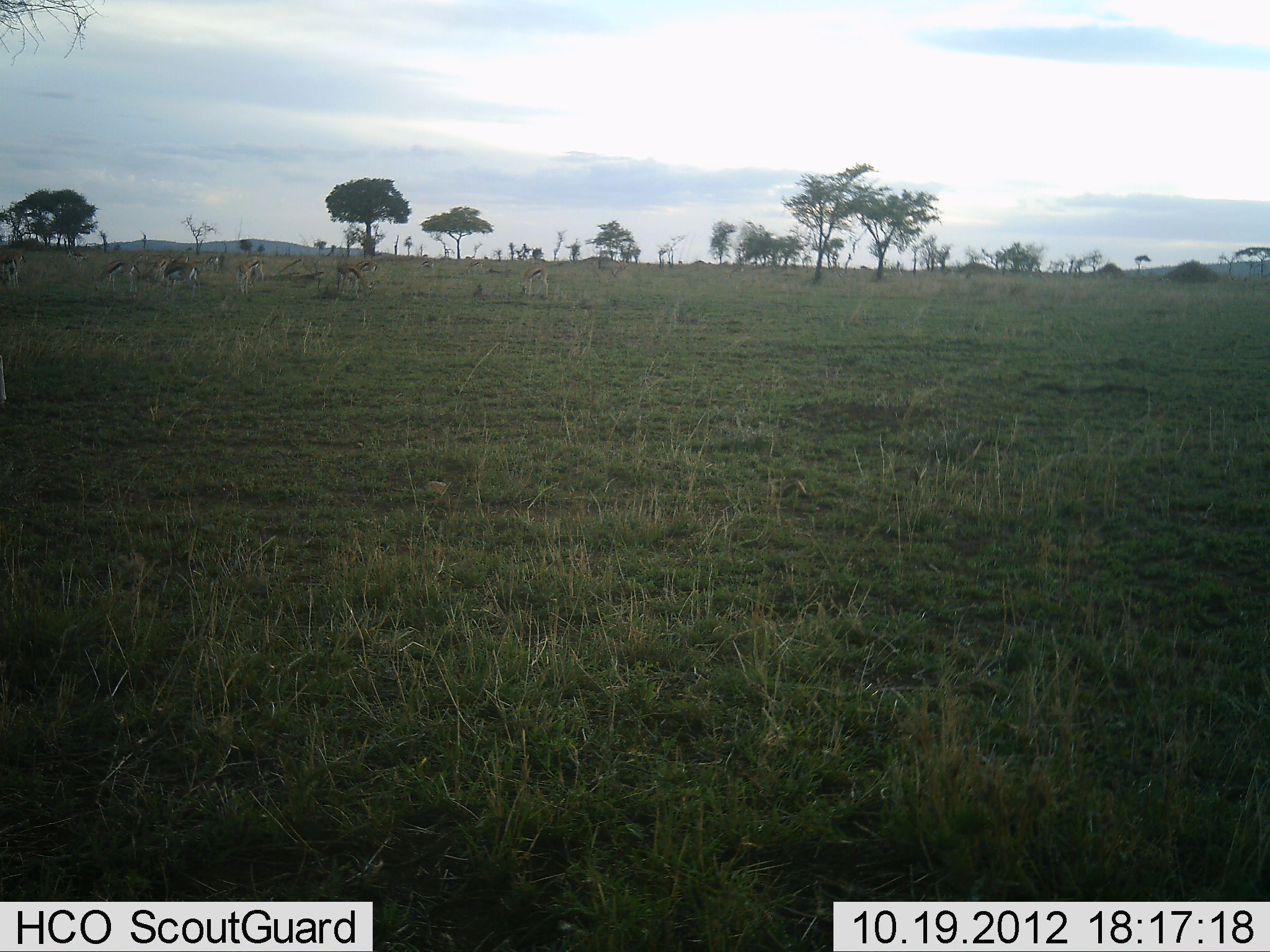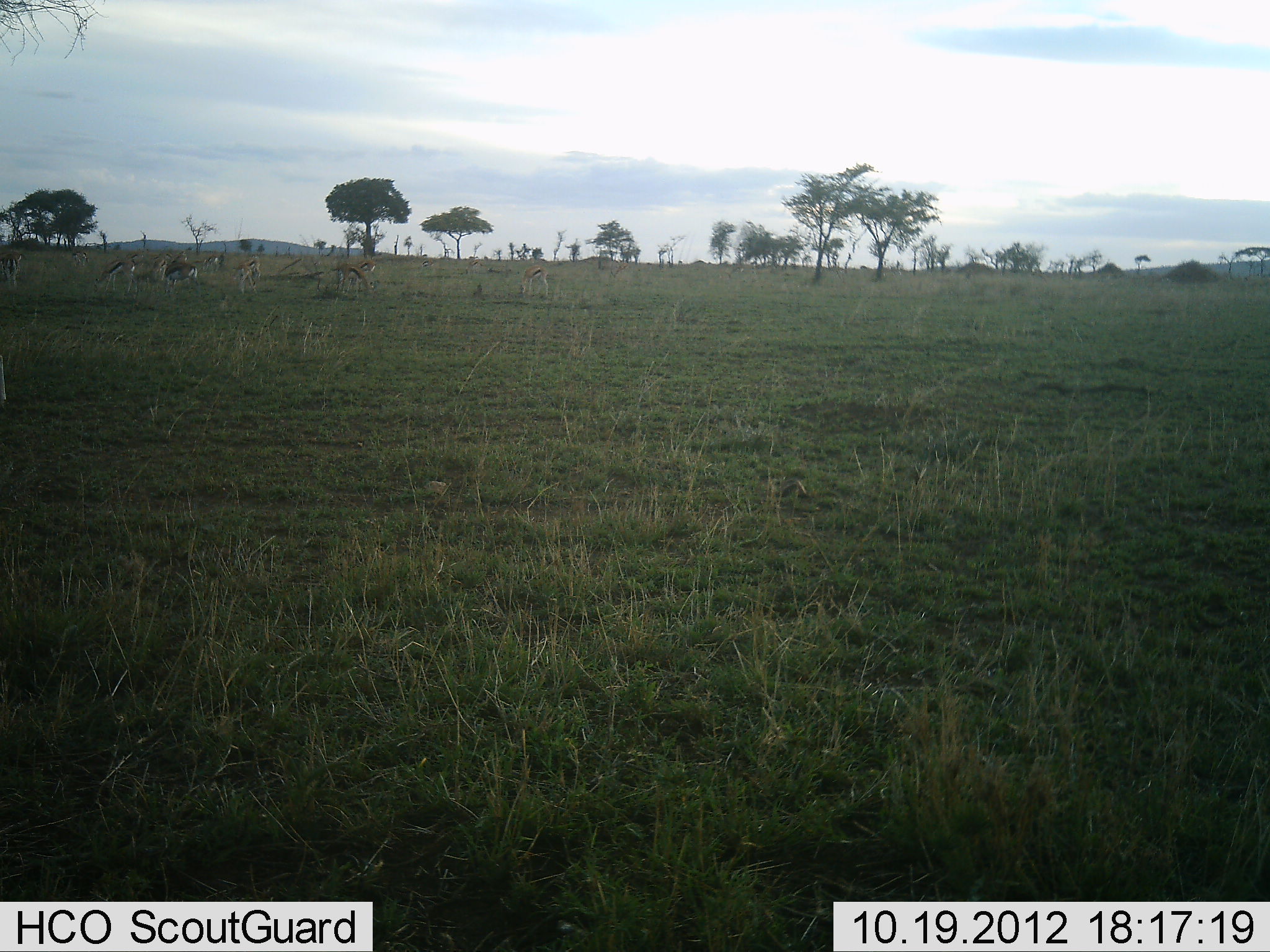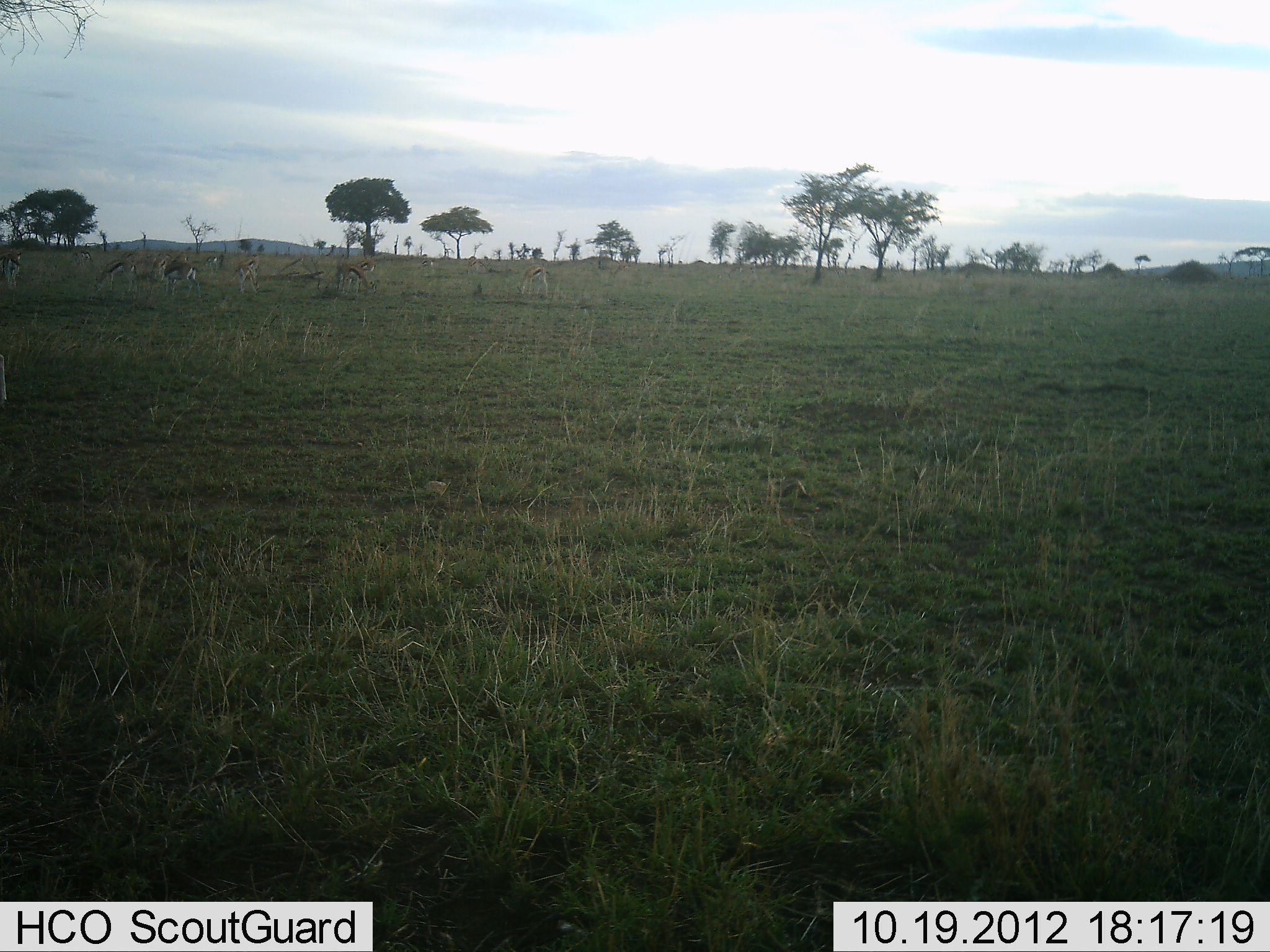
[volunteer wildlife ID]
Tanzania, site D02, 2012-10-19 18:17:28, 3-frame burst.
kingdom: Animalia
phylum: Chordata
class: Mammalia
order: Artiodactyla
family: Bovidae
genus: Eudorcas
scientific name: Eudorcas thomsonii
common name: thomson's gazelle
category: gazellethomsons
Gazellethomsons (thomson's gazelle) (Eudorcas thomsonii), count 10. Behavior (volunteer vote fractions): standing 30%, resting 10%, moving 20%, interacting 10%. Young present (vote fraction): 0%. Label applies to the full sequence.